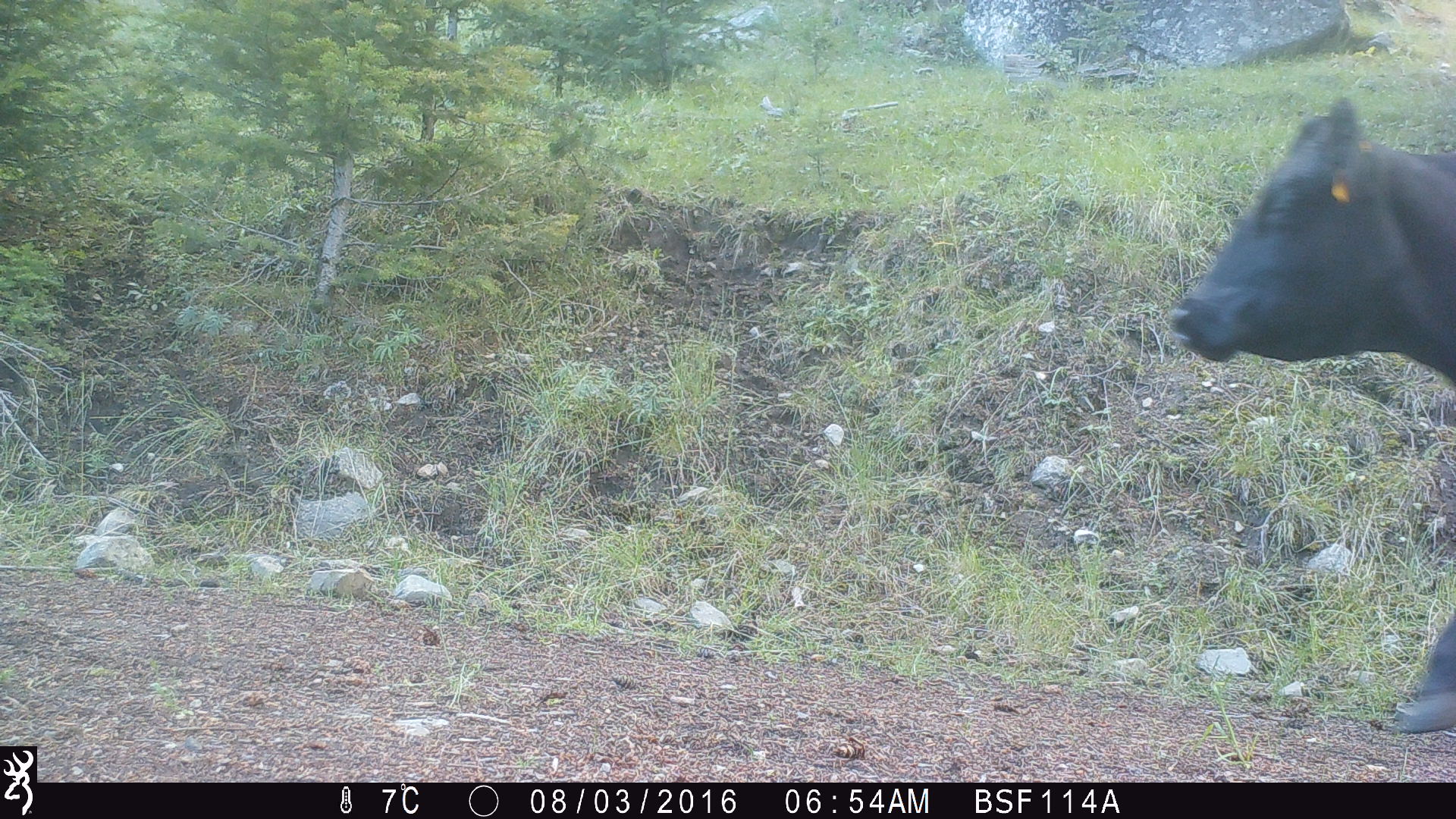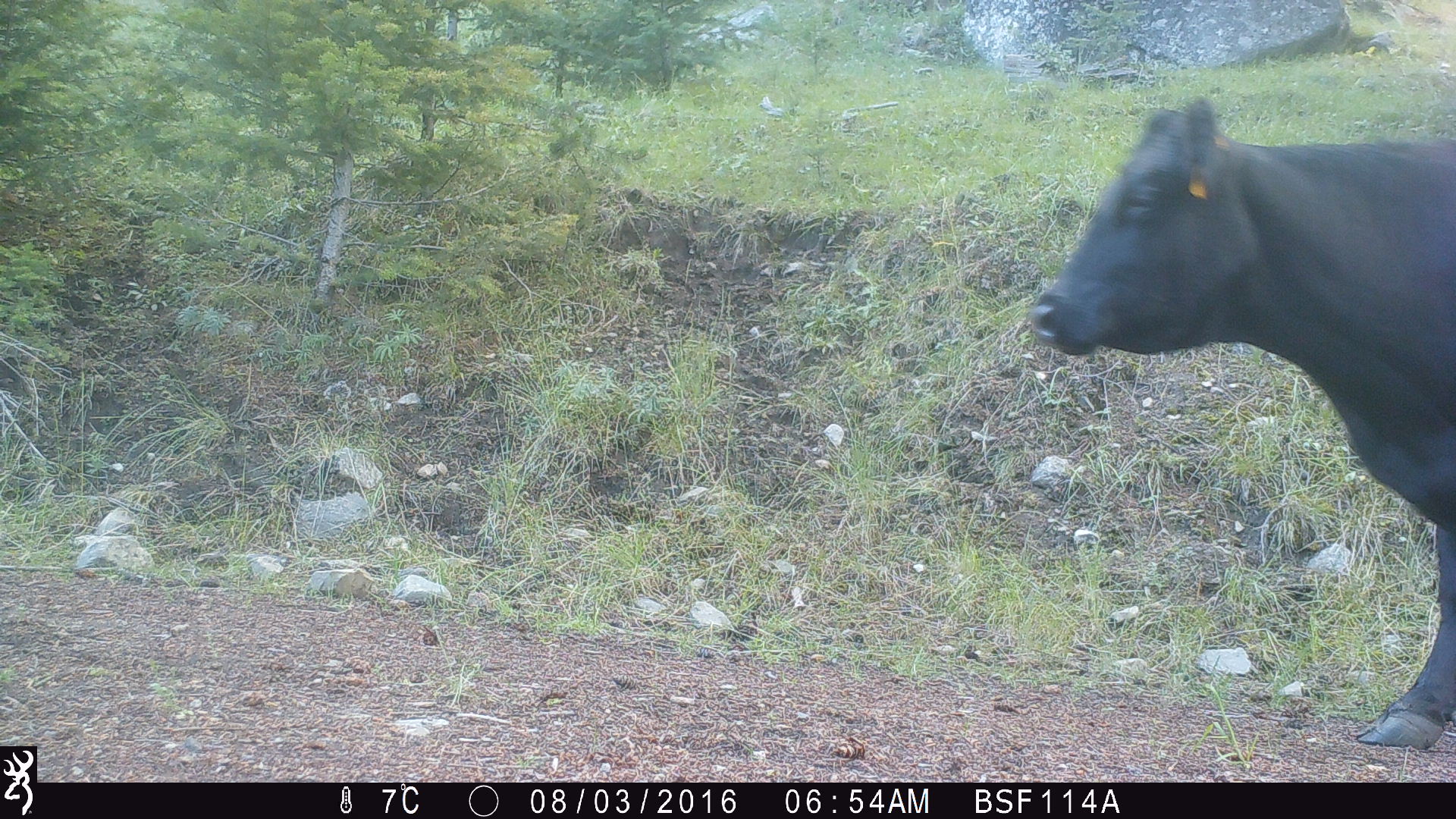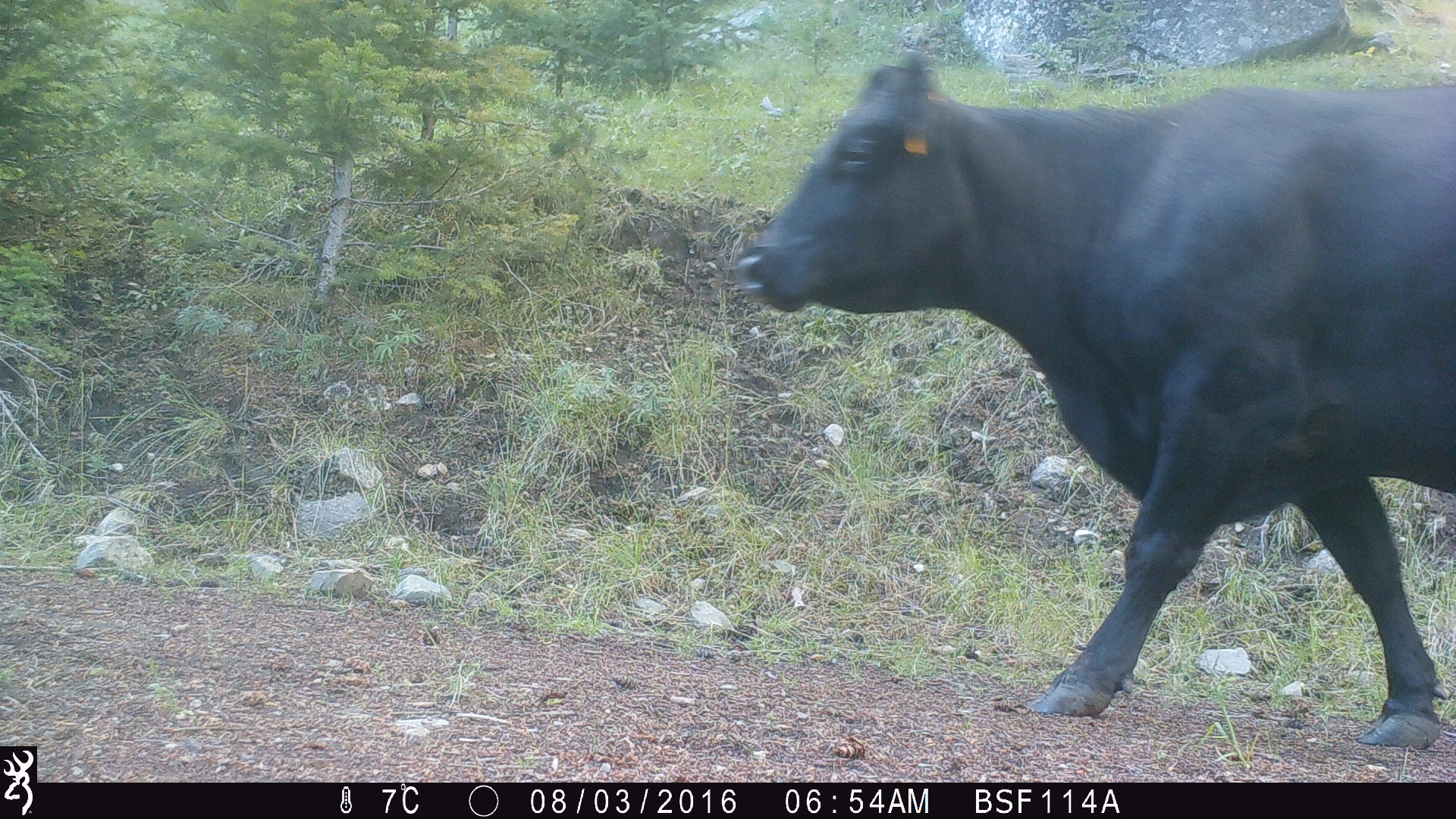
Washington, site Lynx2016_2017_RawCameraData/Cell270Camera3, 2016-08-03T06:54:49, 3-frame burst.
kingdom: Animalia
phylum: Chordata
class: Mammalia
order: Artiodactyla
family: Bovidae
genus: Bos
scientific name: Bos taurus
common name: domestic cattle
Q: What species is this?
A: Domestic cattle (Bos taurus).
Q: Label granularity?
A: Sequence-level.